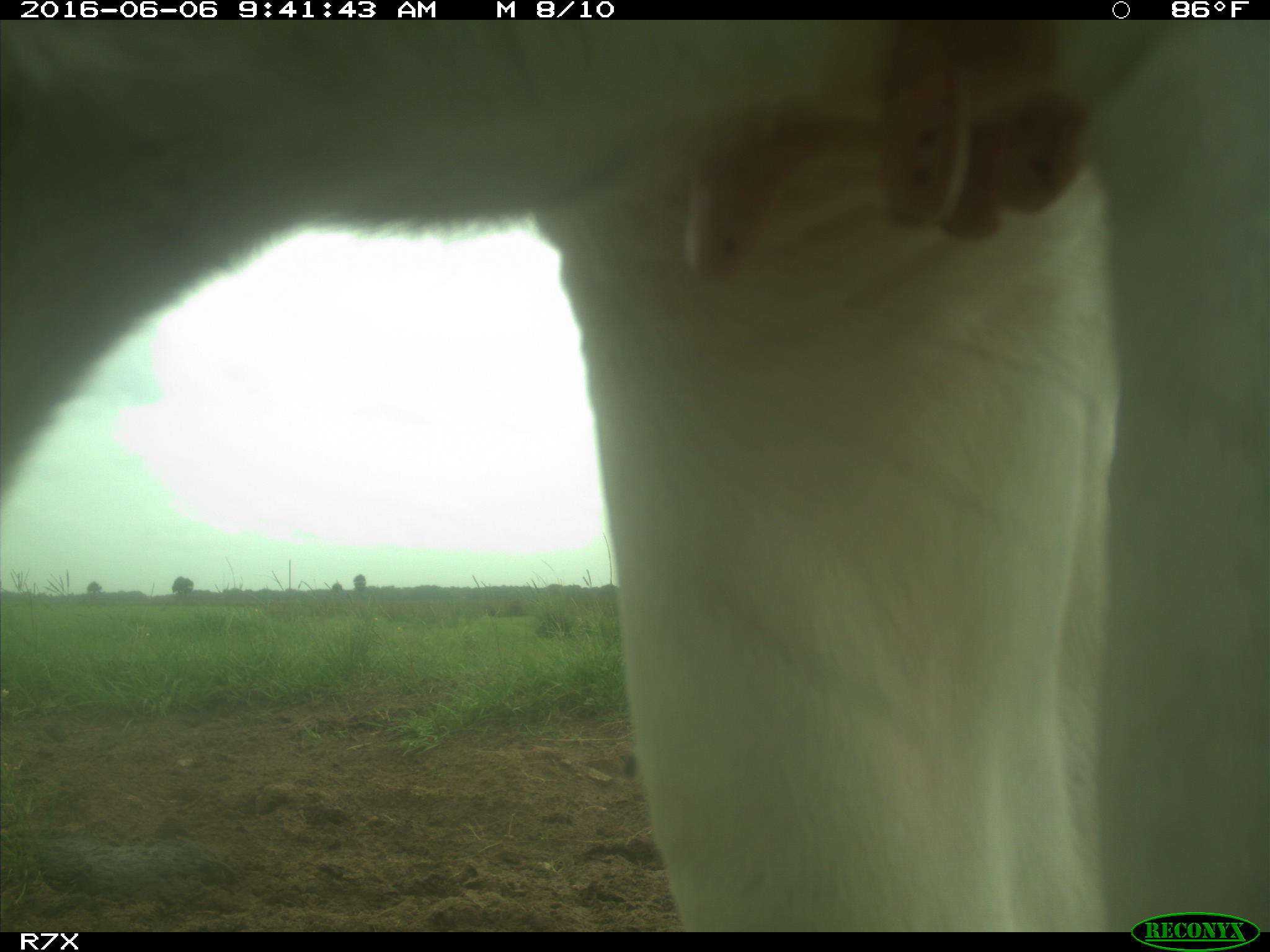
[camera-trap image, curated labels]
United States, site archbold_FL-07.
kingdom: Animalia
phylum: Chordata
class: Mammalia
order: Artiodactyla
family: Bovidae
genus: Bos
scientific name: Bos taurus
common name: domestic cow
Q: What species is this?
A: Bos taurus (domestic cow).